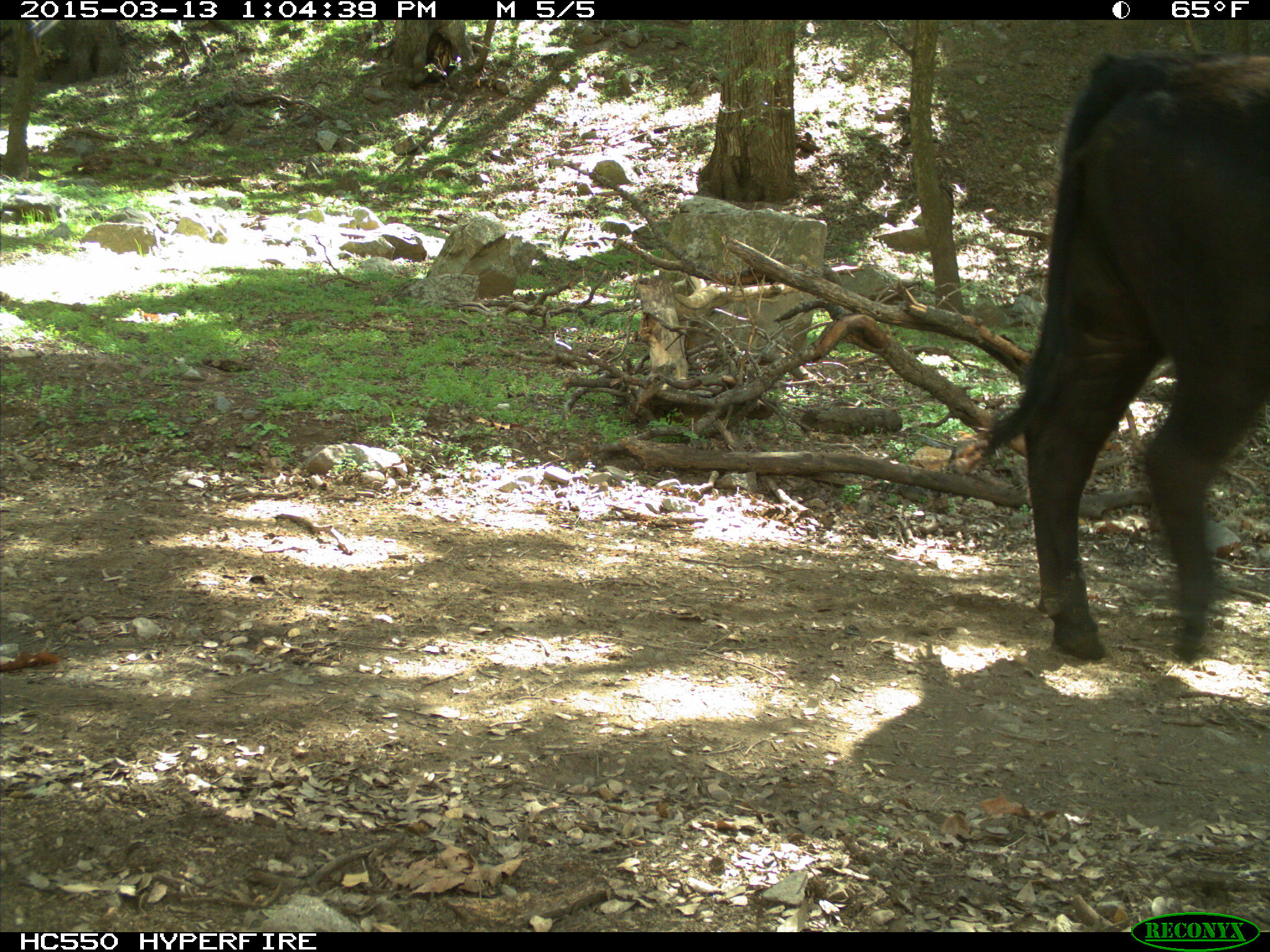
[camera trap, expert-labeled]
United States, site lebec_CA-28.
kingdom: Animalia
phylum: Chordata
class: Mammalia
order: Artiodactyla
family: Bovidae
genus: Bos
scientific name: Bos taurus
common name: domestic cow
Bos taurus (domestic cow).